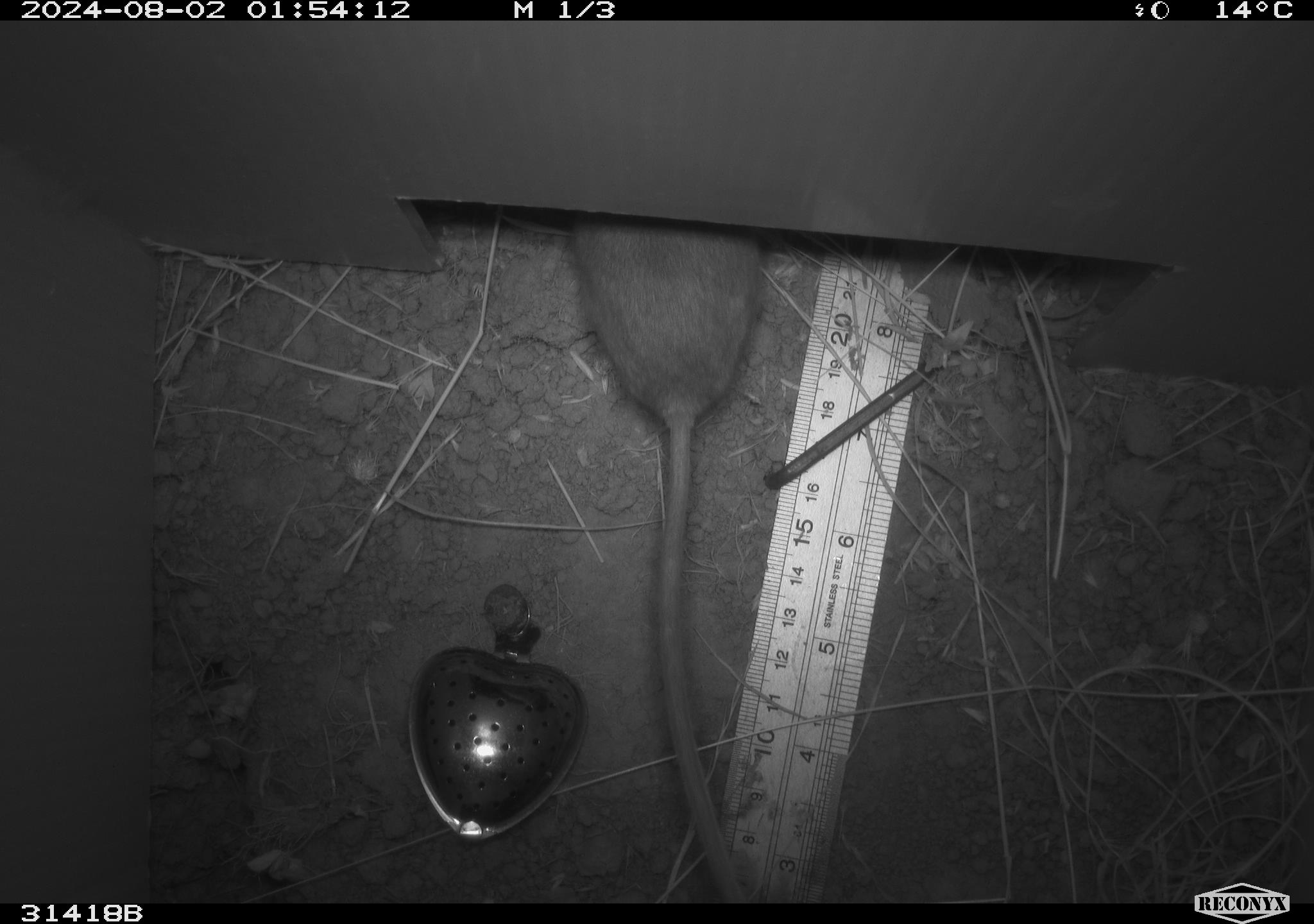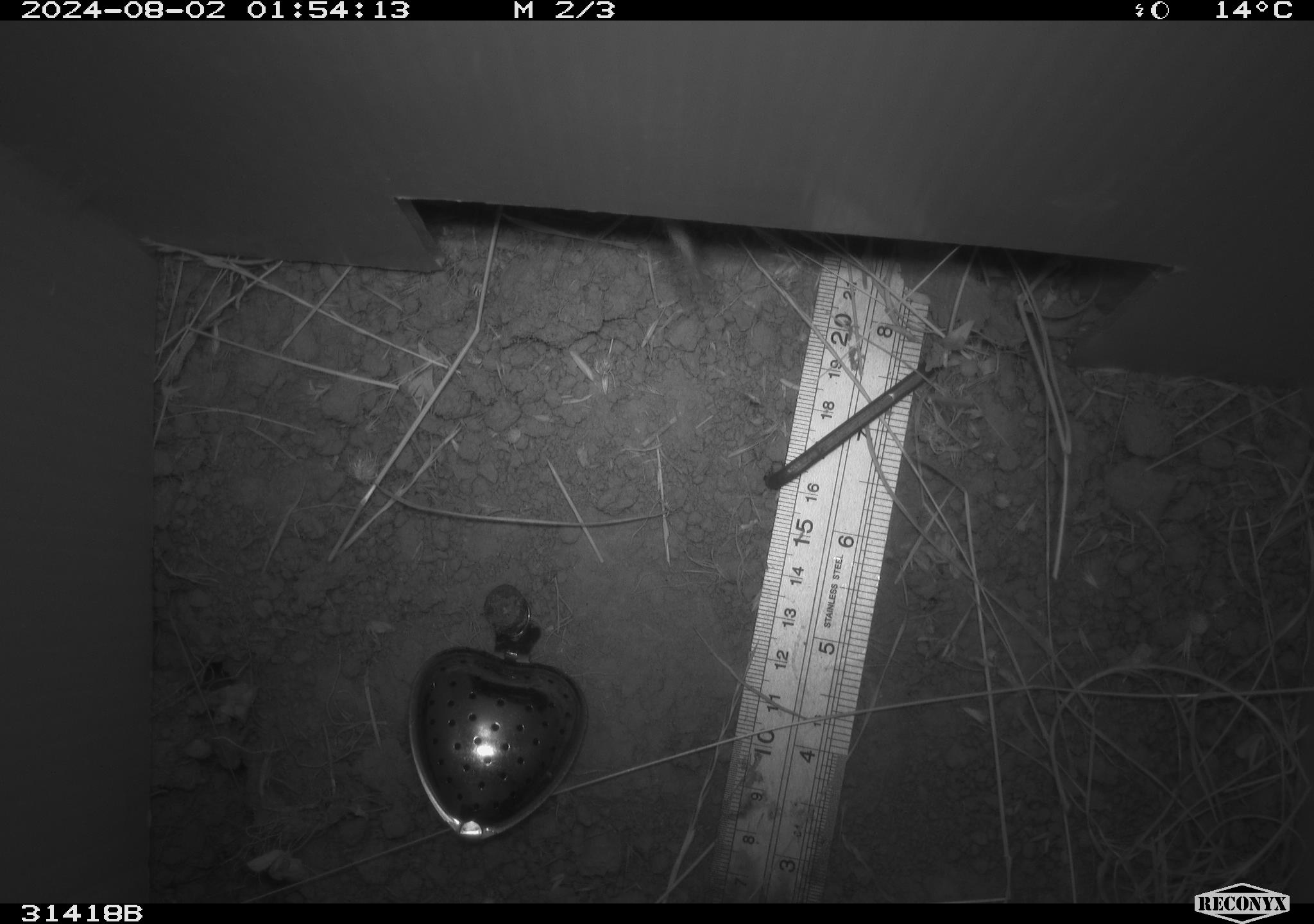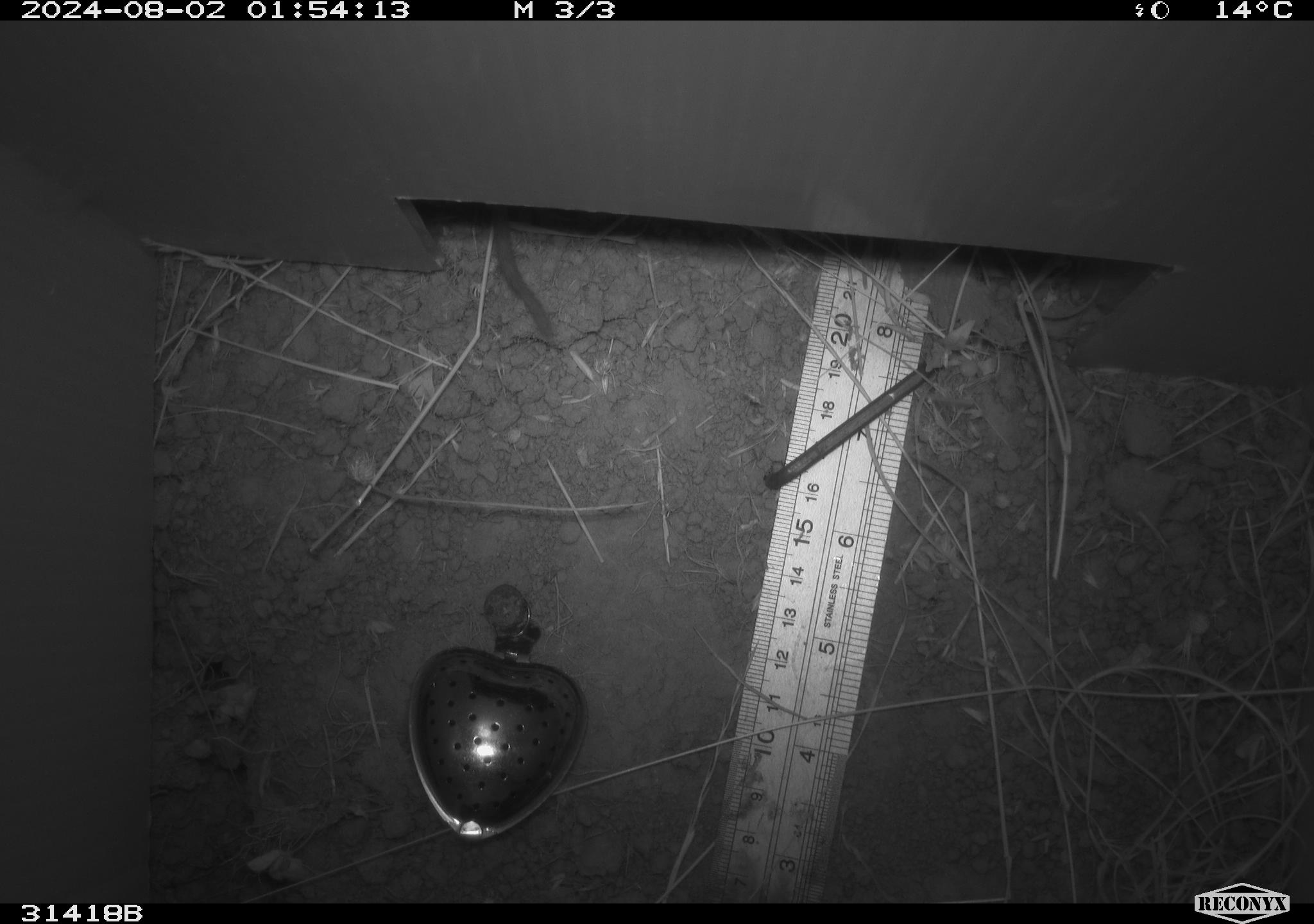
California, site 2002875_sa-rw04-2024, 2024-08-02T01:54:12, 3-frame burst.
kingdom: Animalia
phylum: Chordata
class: Mammalia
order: Rodentia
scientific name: Rodentia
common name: rodent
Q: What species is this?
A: Rodent (Rodentia).